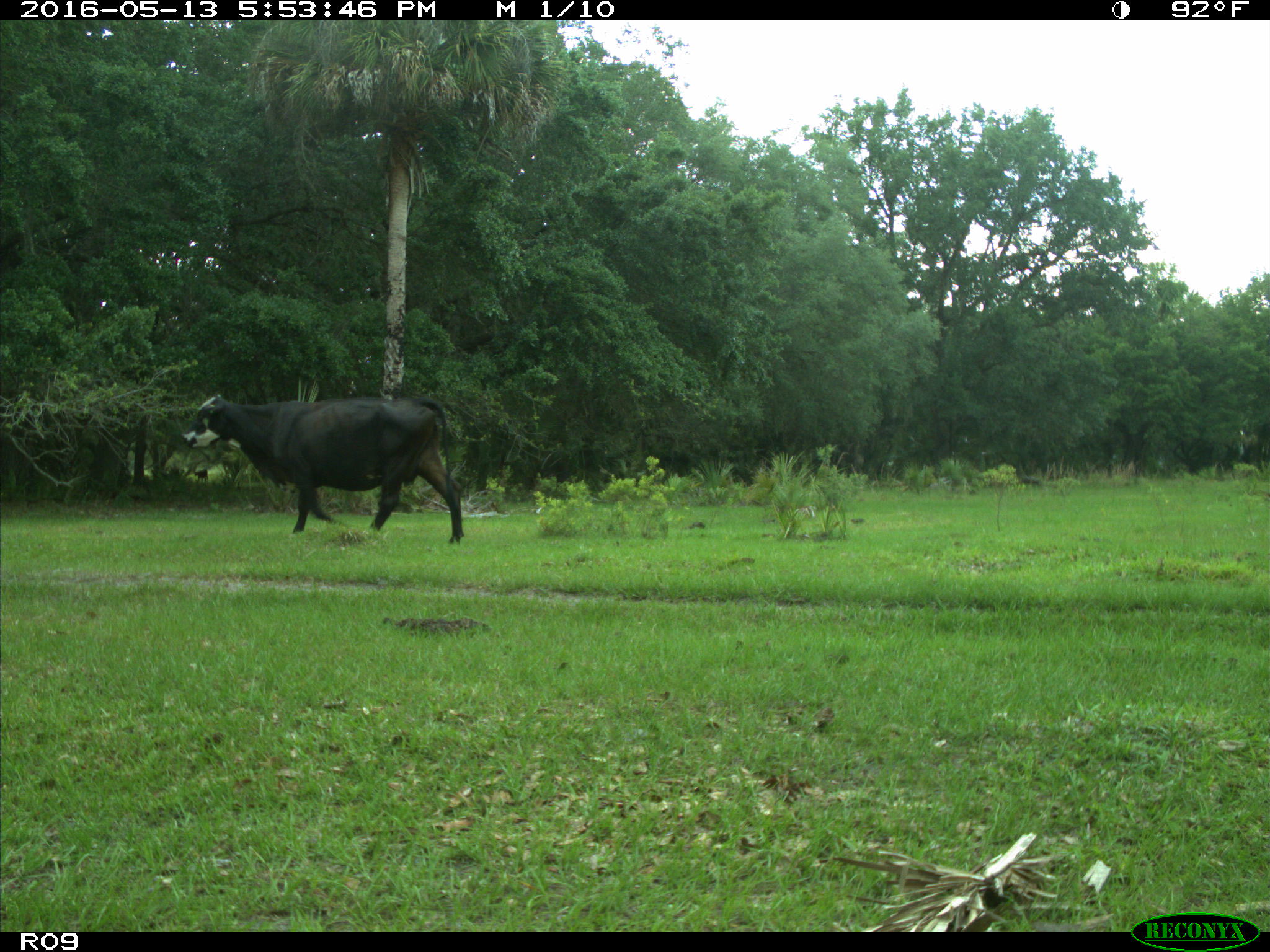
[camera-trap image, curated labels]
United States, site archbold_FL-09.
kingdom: Animalia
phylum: Chordata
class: Mammalia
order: Artiodactyla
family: Bovidae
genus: Bos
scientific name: Bos taurus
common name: domestic cow